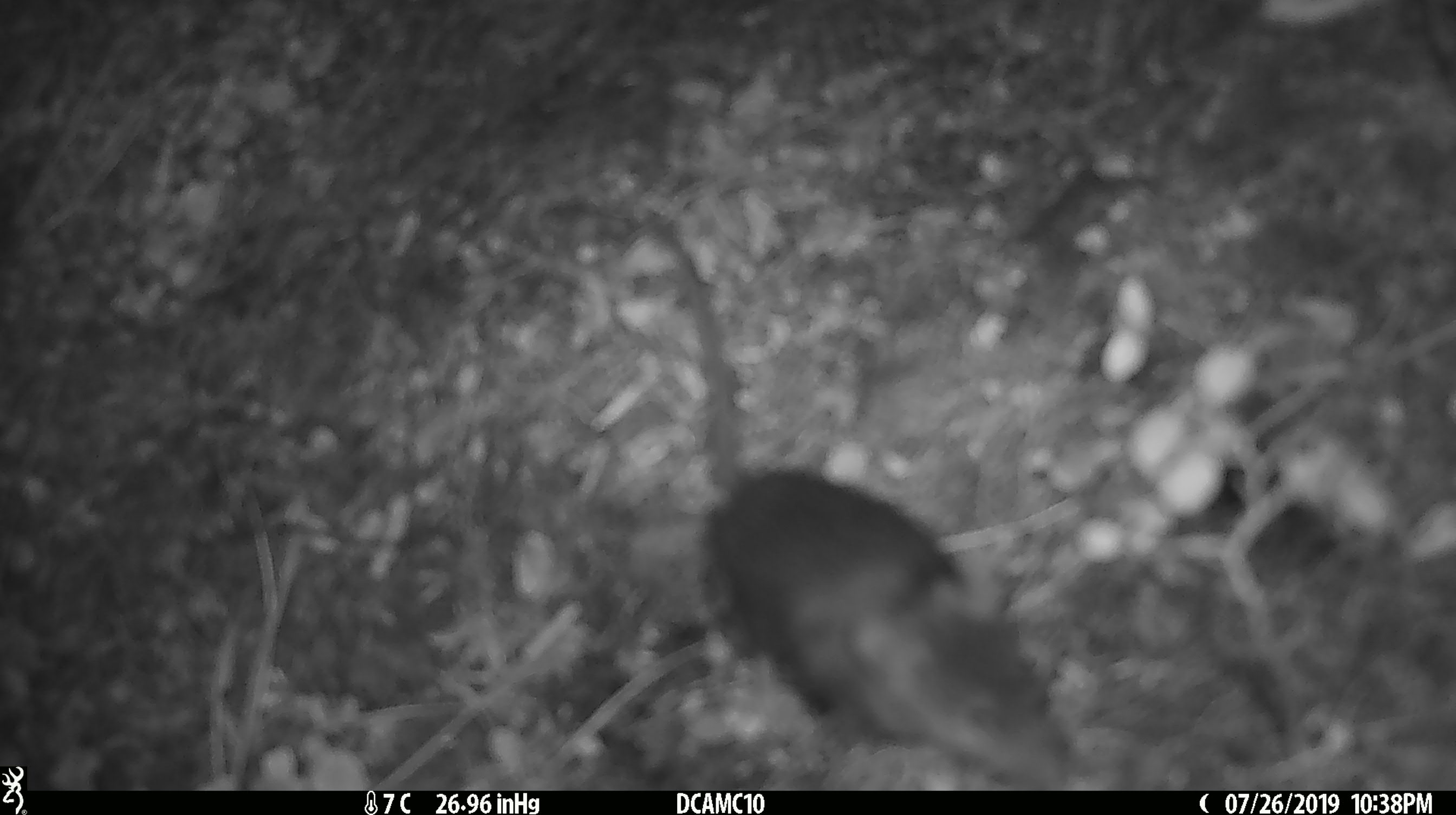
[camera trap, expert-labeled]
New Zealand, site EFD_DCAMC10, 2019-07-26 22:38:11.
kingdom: Animalia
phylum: Chordata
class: Mammalia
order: Rodentia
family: Muridae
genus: Mus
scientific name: Mus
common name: mouse